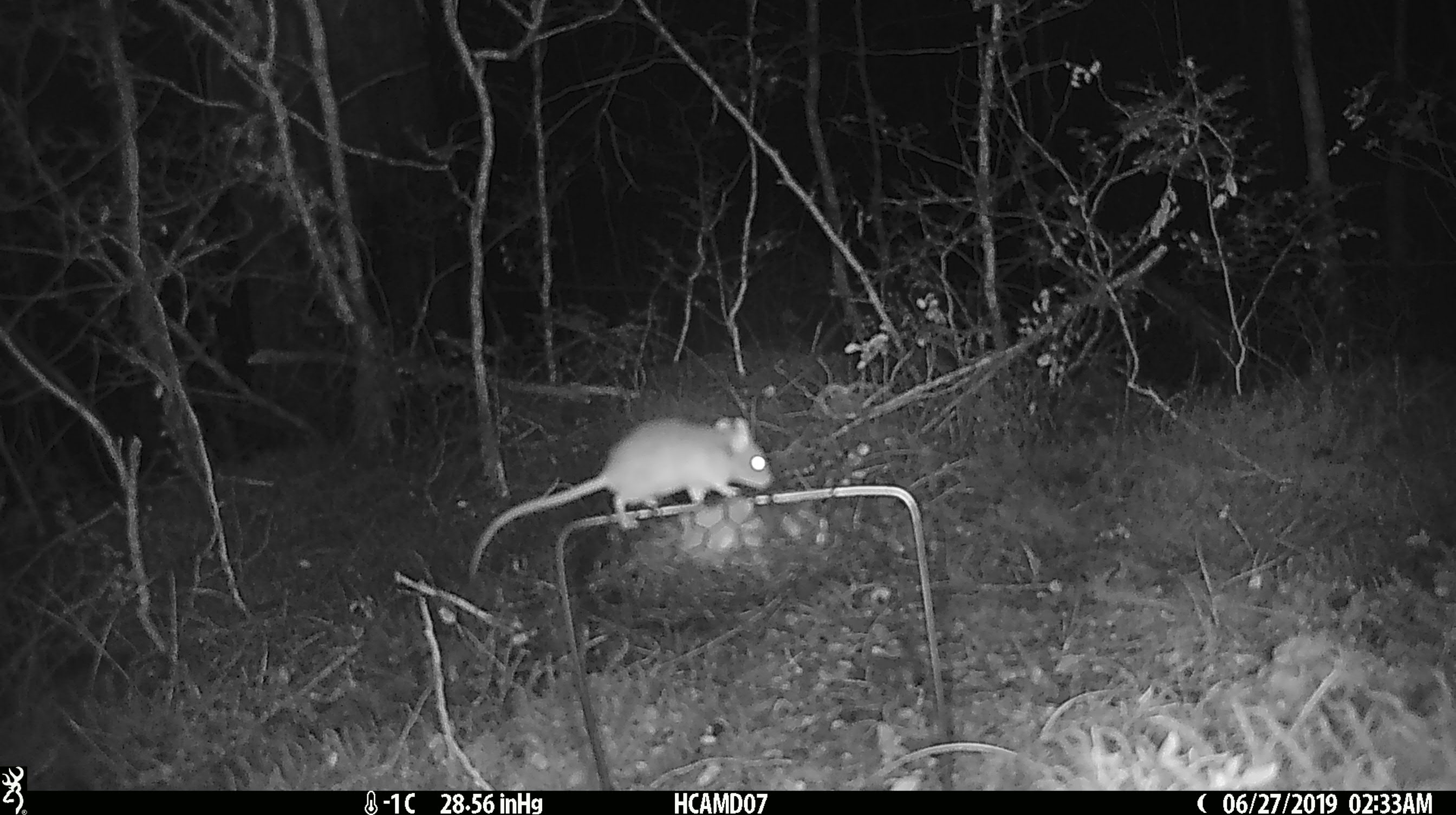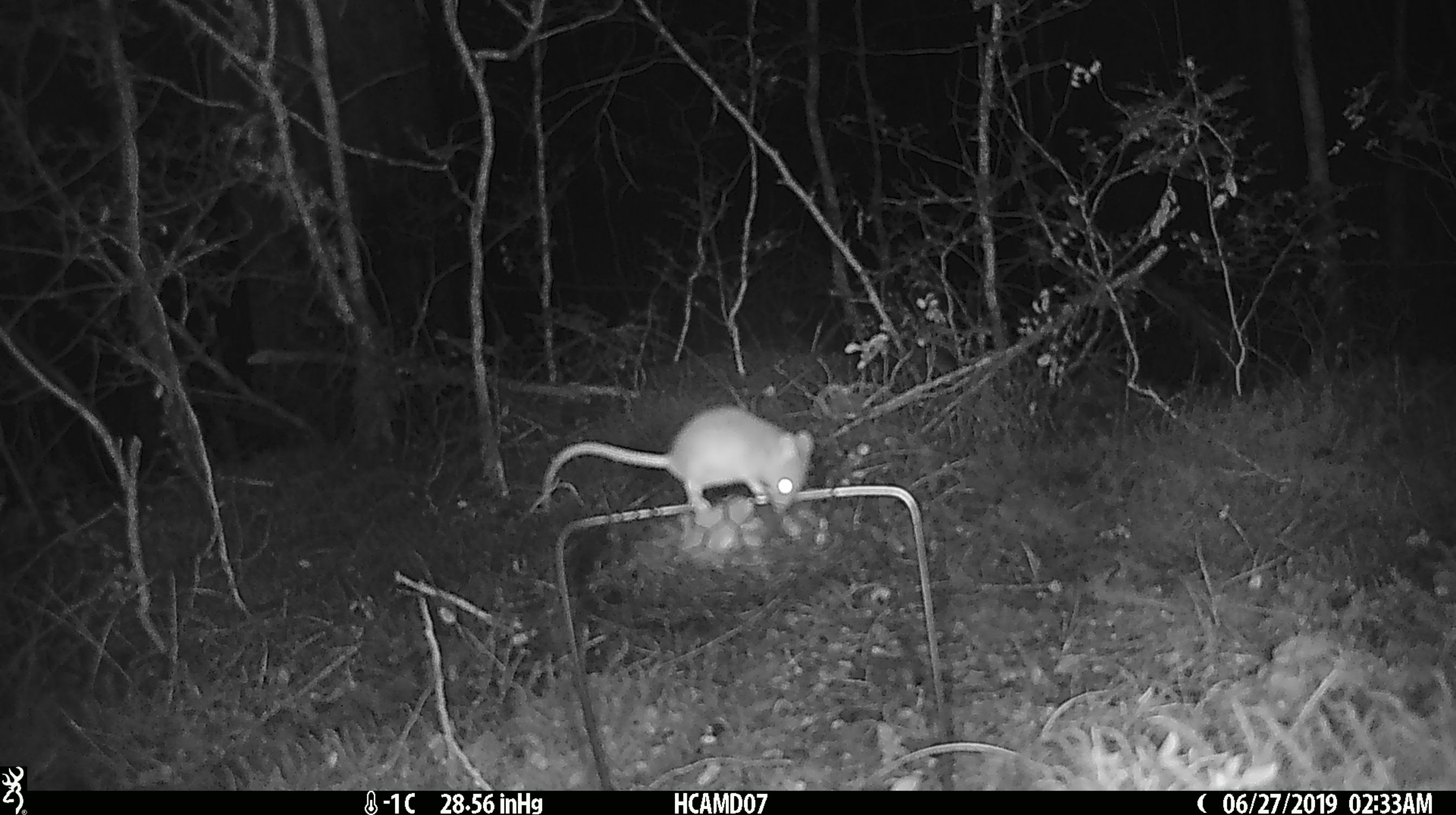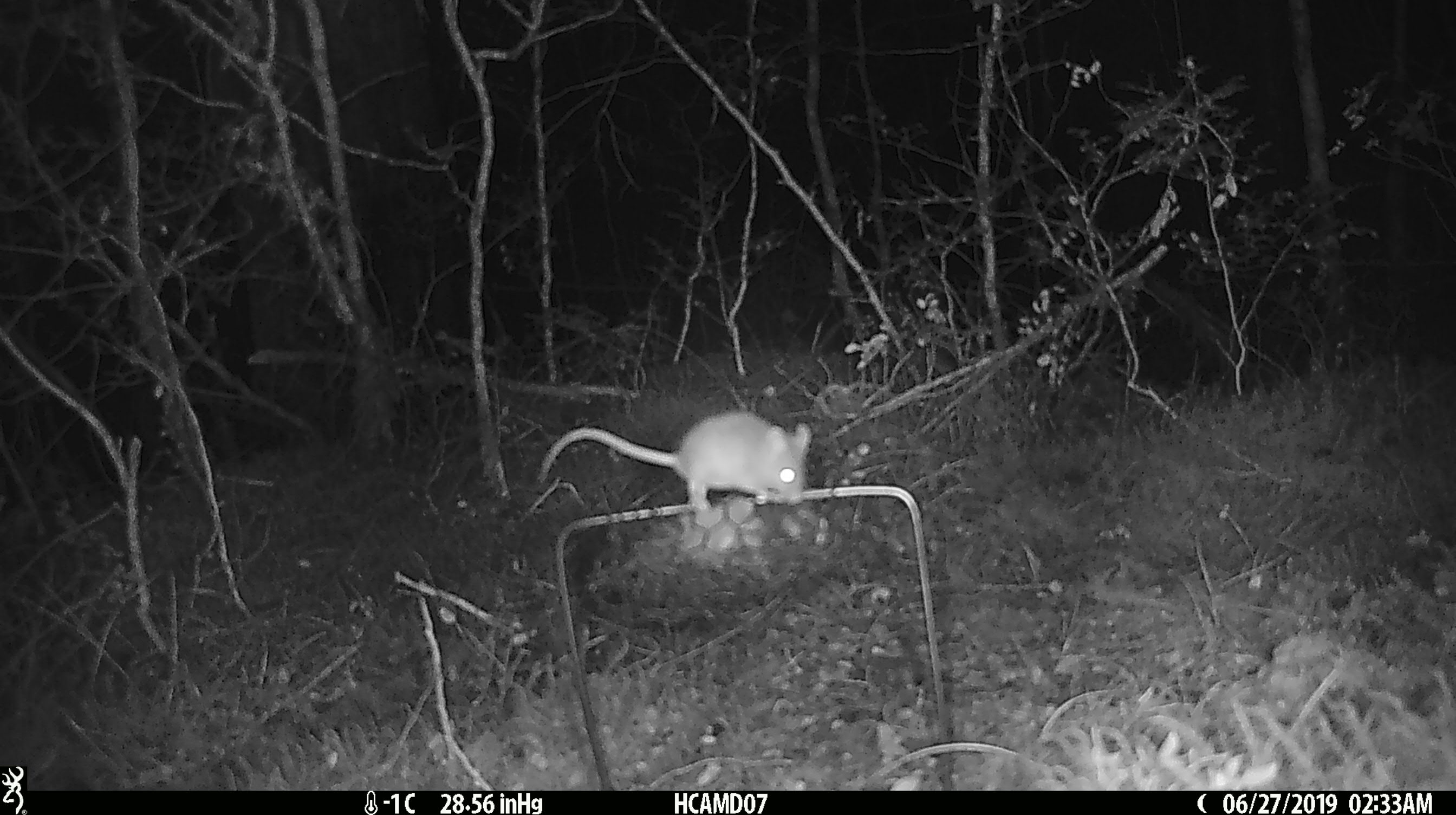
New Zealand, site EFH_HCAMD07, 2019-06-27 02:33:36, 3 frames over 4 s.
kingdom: Animalia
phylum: Chordata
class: Mammalia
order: Rodentia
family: Muridae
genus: Mus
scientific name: Mus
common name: mouse